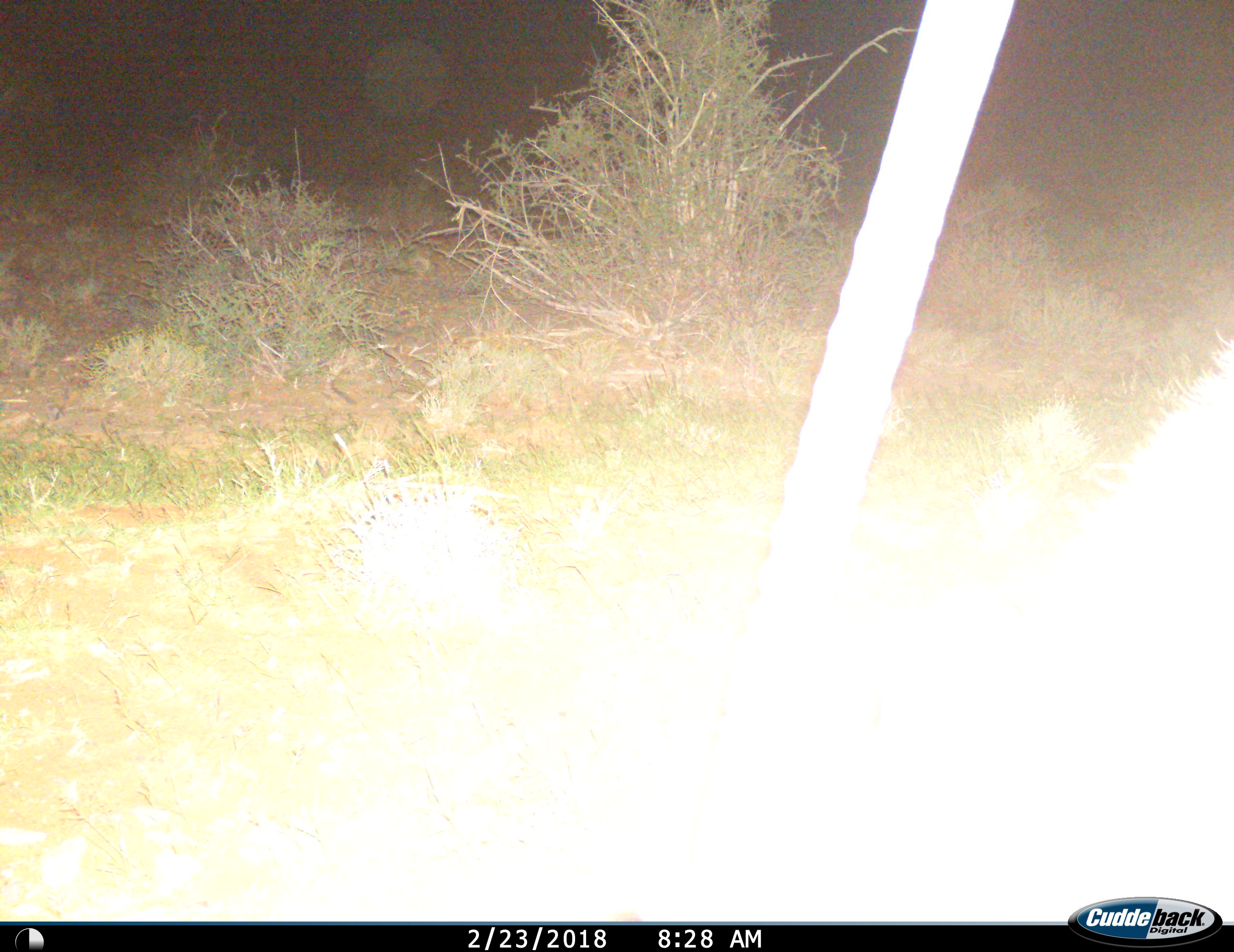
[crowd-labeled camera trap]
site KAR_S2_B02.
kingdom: Animalia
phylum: Chordata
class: Mammalia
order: Artiodactyla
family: Bovidae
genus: Oryx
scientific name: Oryx gazella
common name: gemsbok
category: oryx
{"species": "oryx (gemsbok) (Oryx gazella)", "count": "1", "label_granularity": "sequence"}